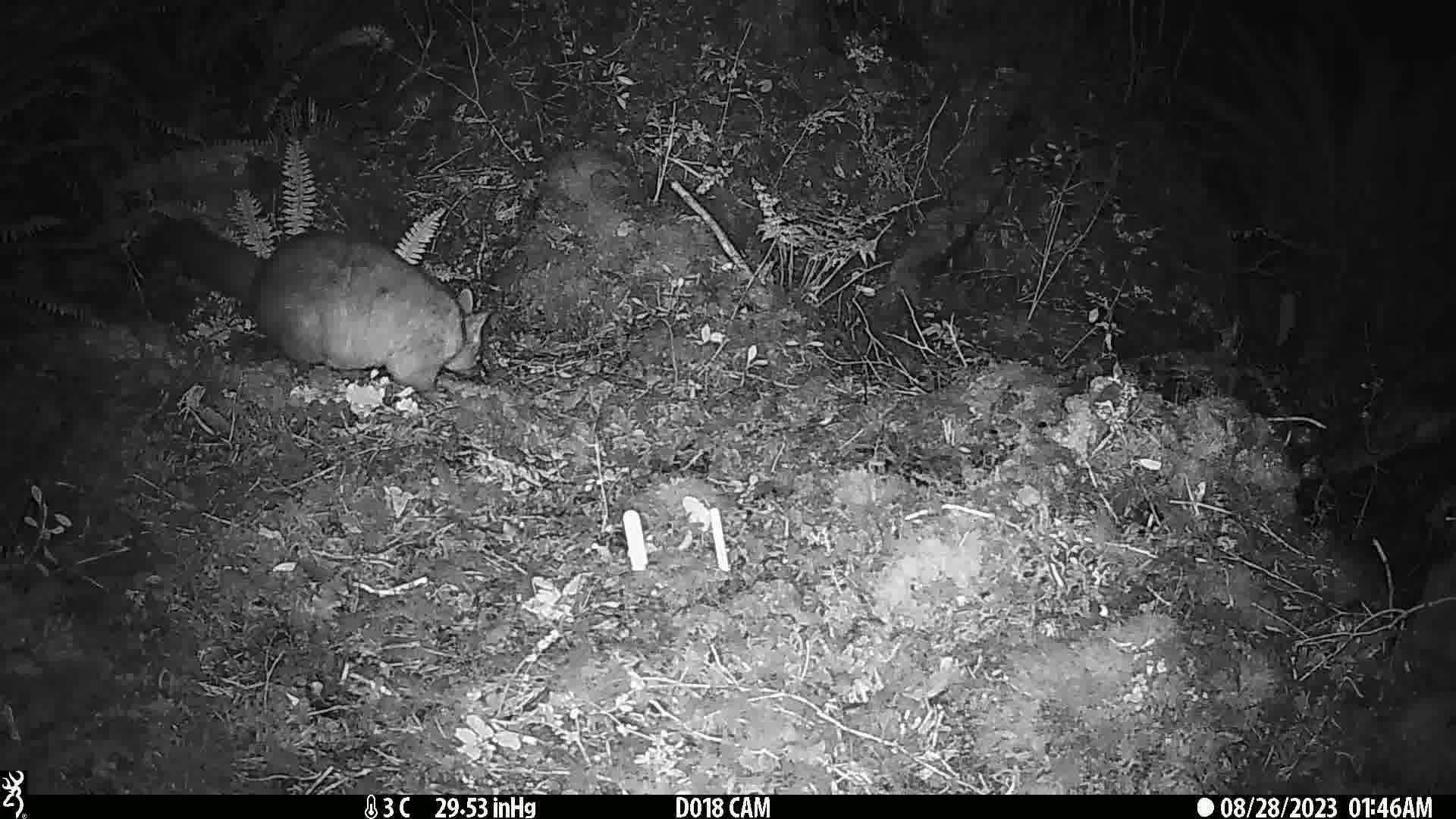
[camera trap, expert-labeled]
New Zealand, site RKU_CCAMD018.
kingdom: Animalia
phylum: Chordata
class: Mammalia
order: Diprotodontia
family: Phalangeridae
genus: Trichosurus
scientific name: Trichosurus vulpecula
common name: common brushtail possum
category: possum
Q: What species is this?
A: Possum (common brushtail possum) (Trichosurus vulpecula).